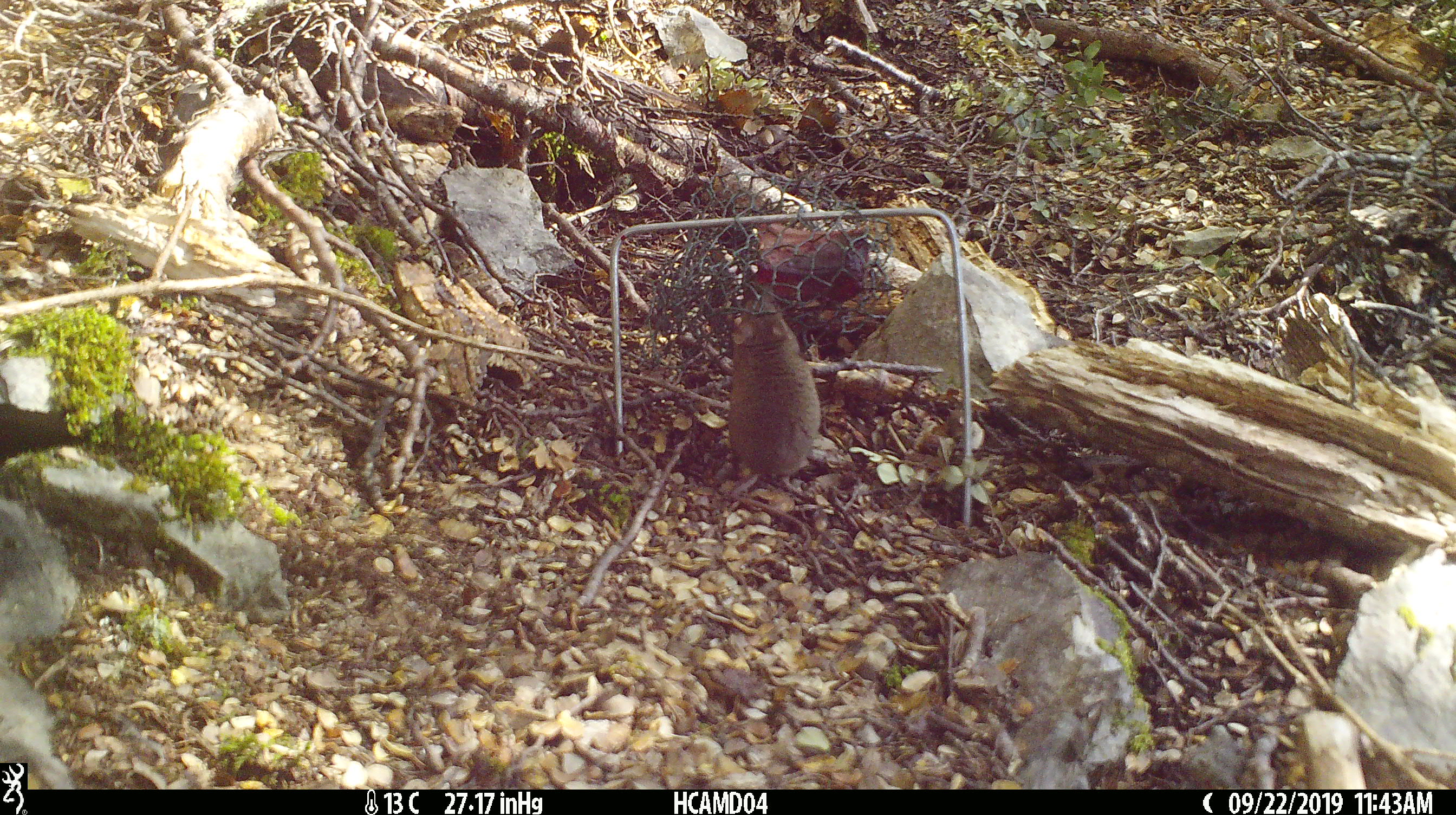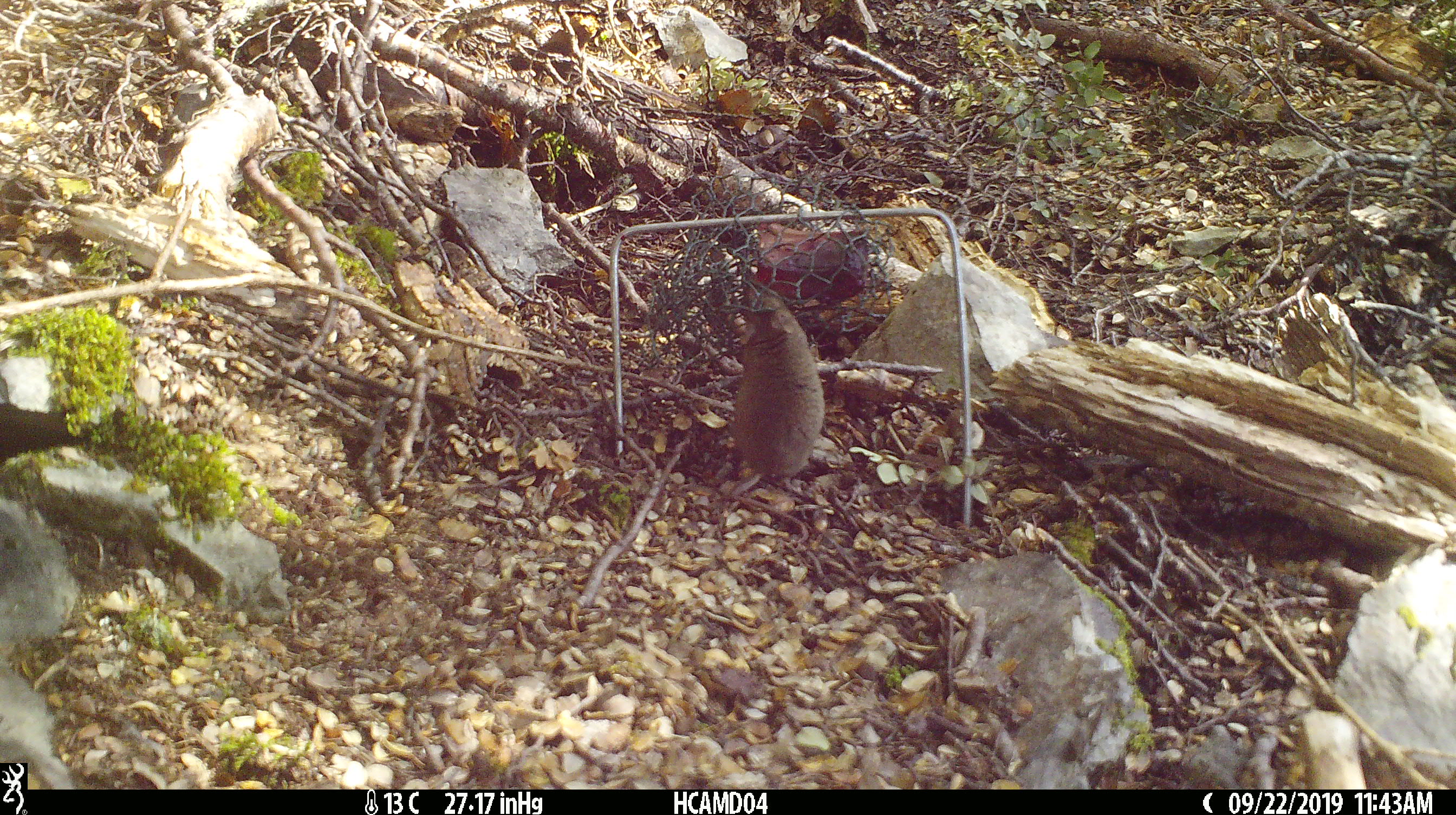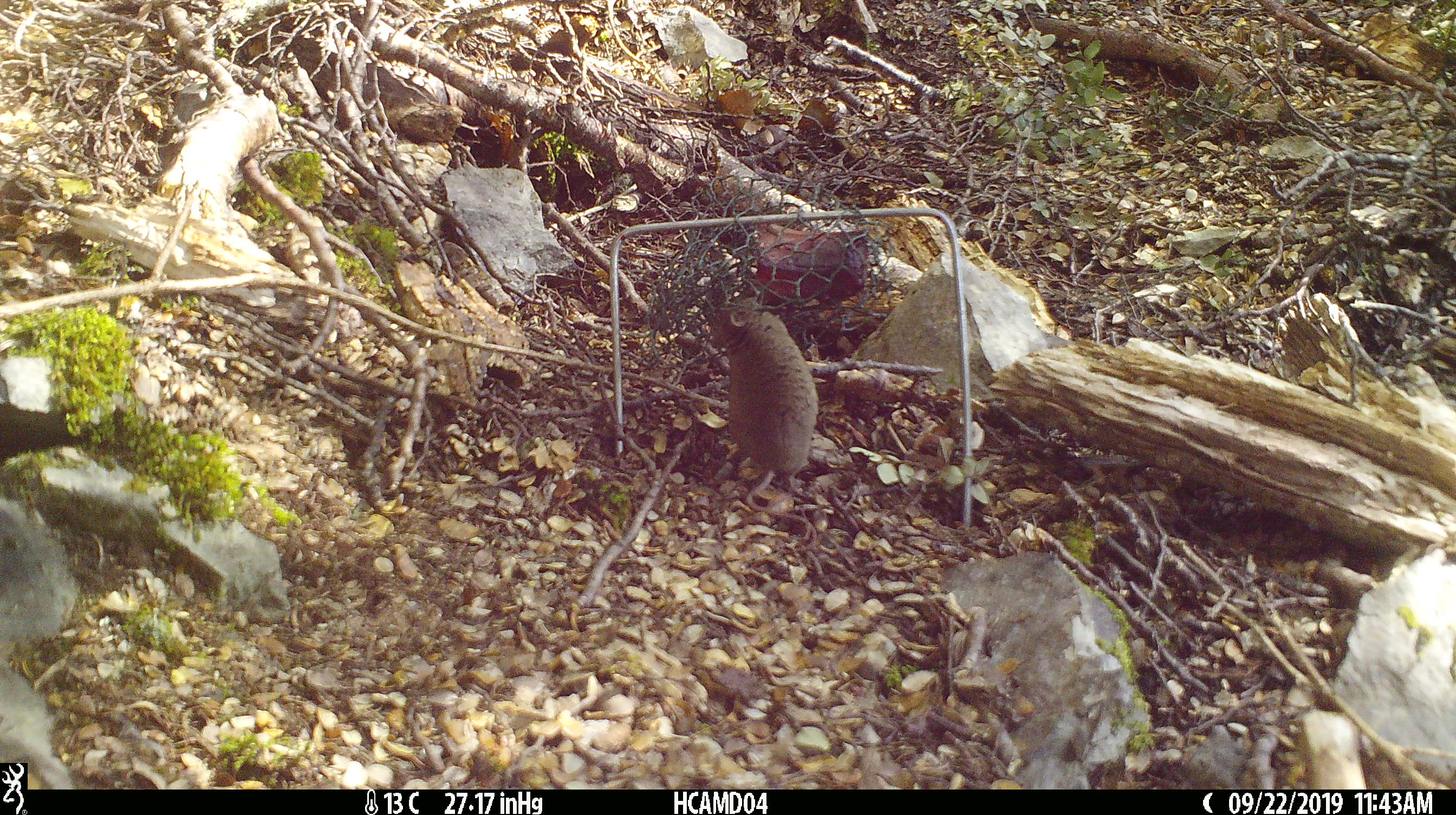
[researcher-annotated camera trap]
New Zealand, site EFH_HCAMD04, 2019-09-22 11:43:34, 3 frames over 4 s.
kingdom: Animalia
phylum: Chordata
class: Mammalia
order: Rodentia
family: Muridae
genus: Mus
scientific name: Mus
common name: mouse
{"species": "mouse (Mus)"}